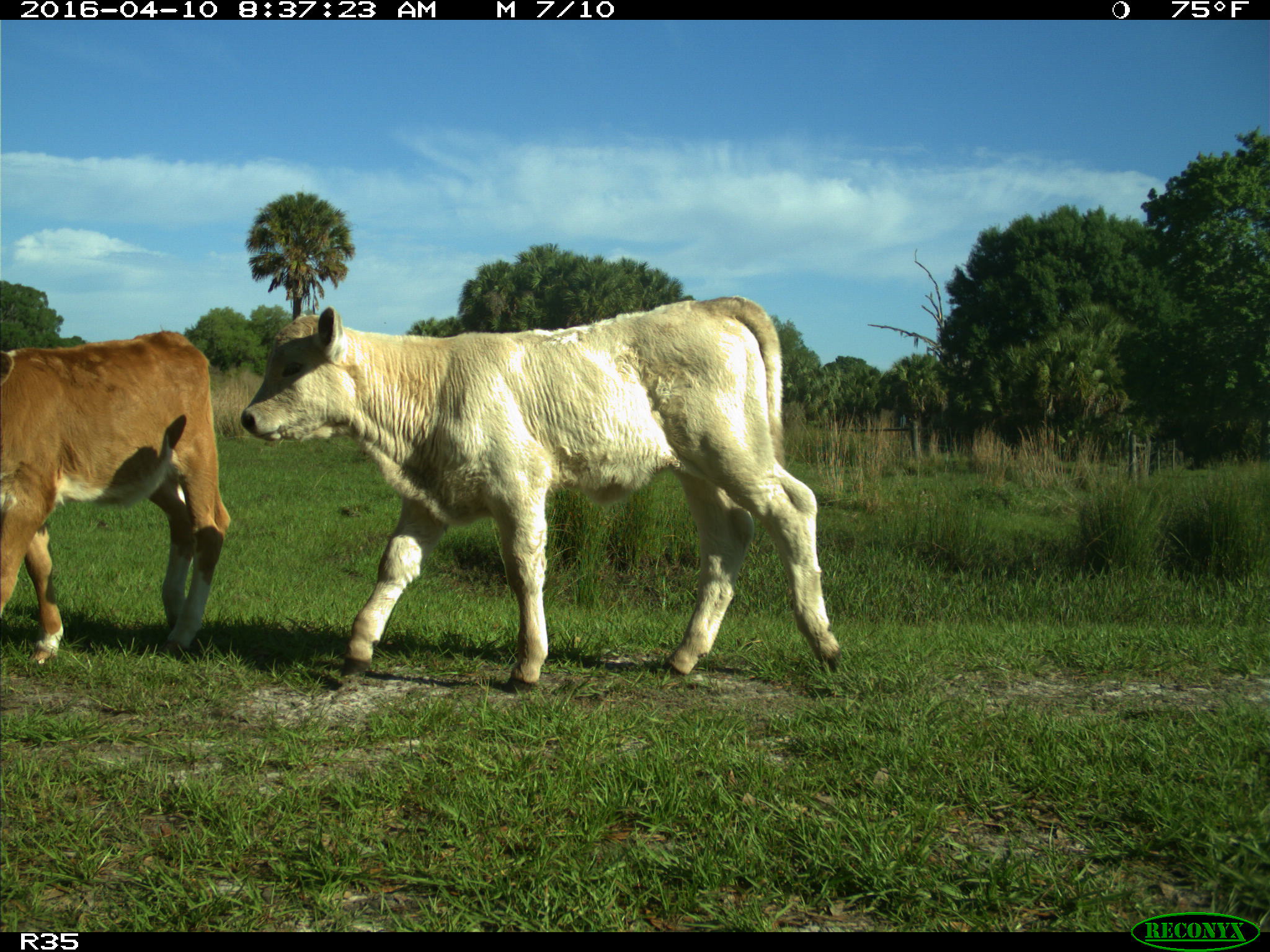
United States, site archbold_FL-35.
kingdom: Animalia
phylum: Chordata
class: Mammalia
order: Artiodactyla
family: Bovidae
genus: Bos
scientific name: Bos taurus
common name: domestic cow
Bos taurus (domestic cow).